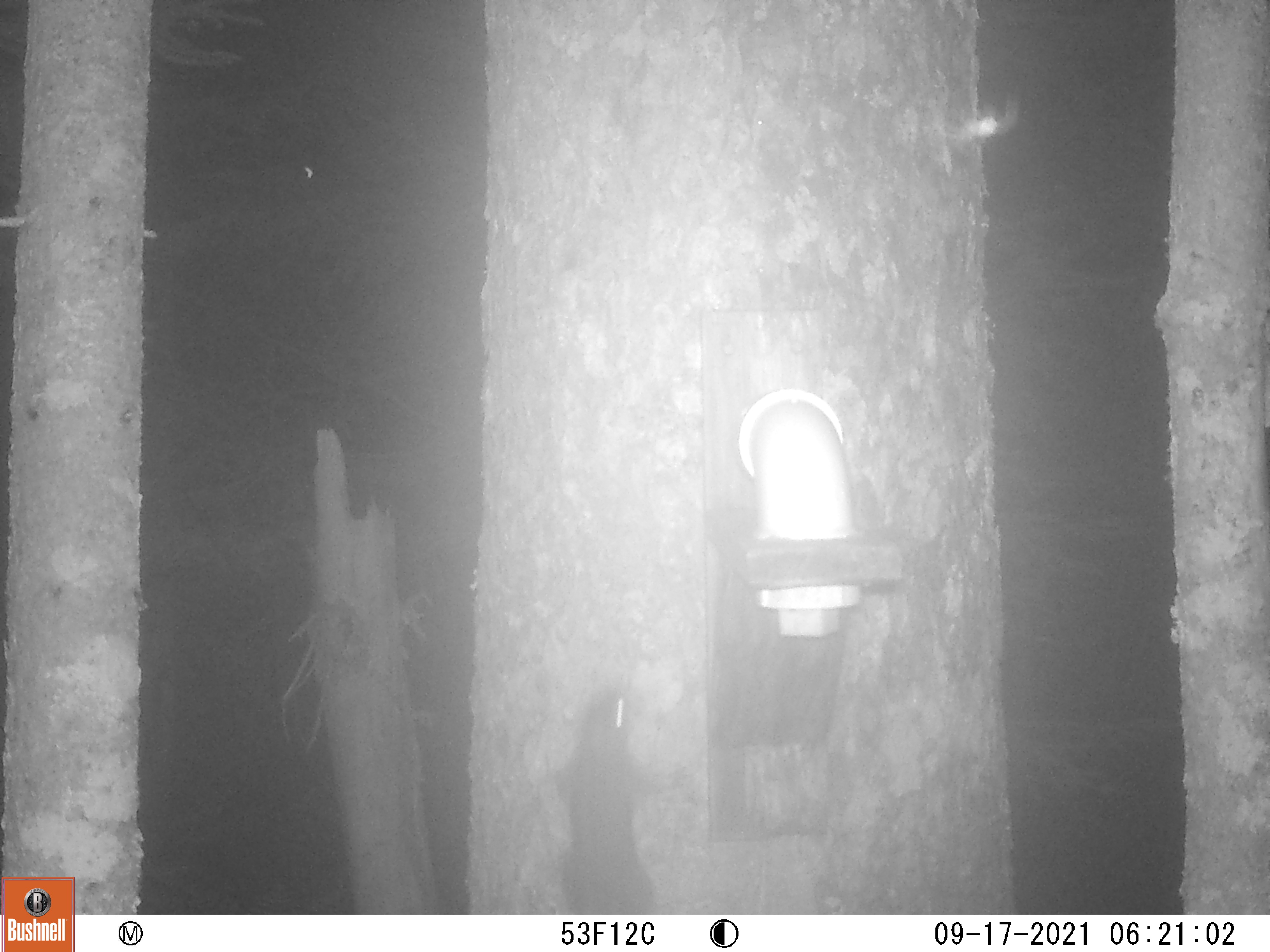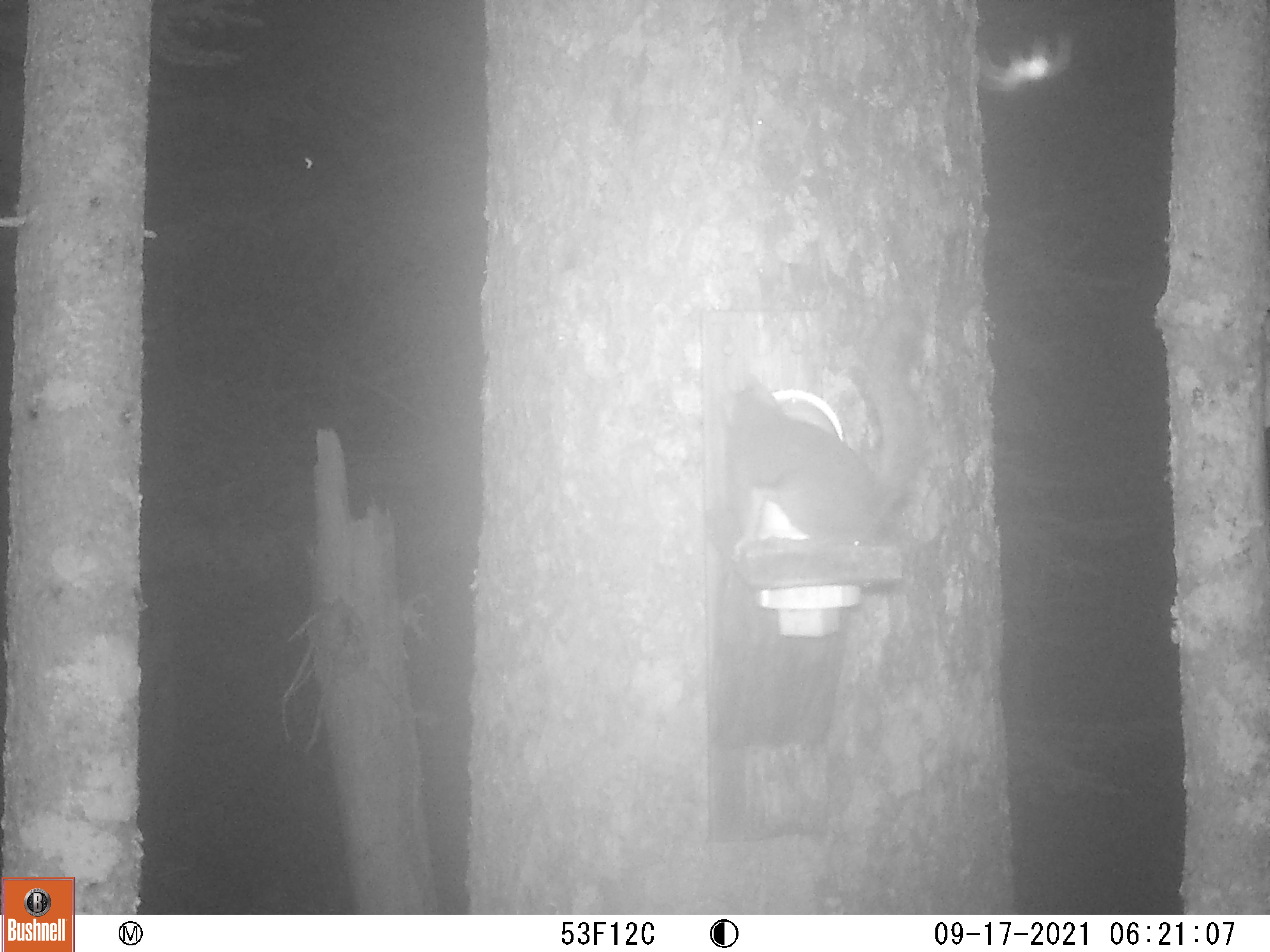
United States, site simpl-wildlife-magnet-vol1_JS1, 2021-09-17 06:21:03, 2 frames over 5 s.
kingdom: Animalia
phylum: Chordata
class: Mammalia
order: Rodentia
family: Sciuridae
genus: Tamiasciurus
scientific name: Tamiasciurus hudsonicus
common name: red squirrel